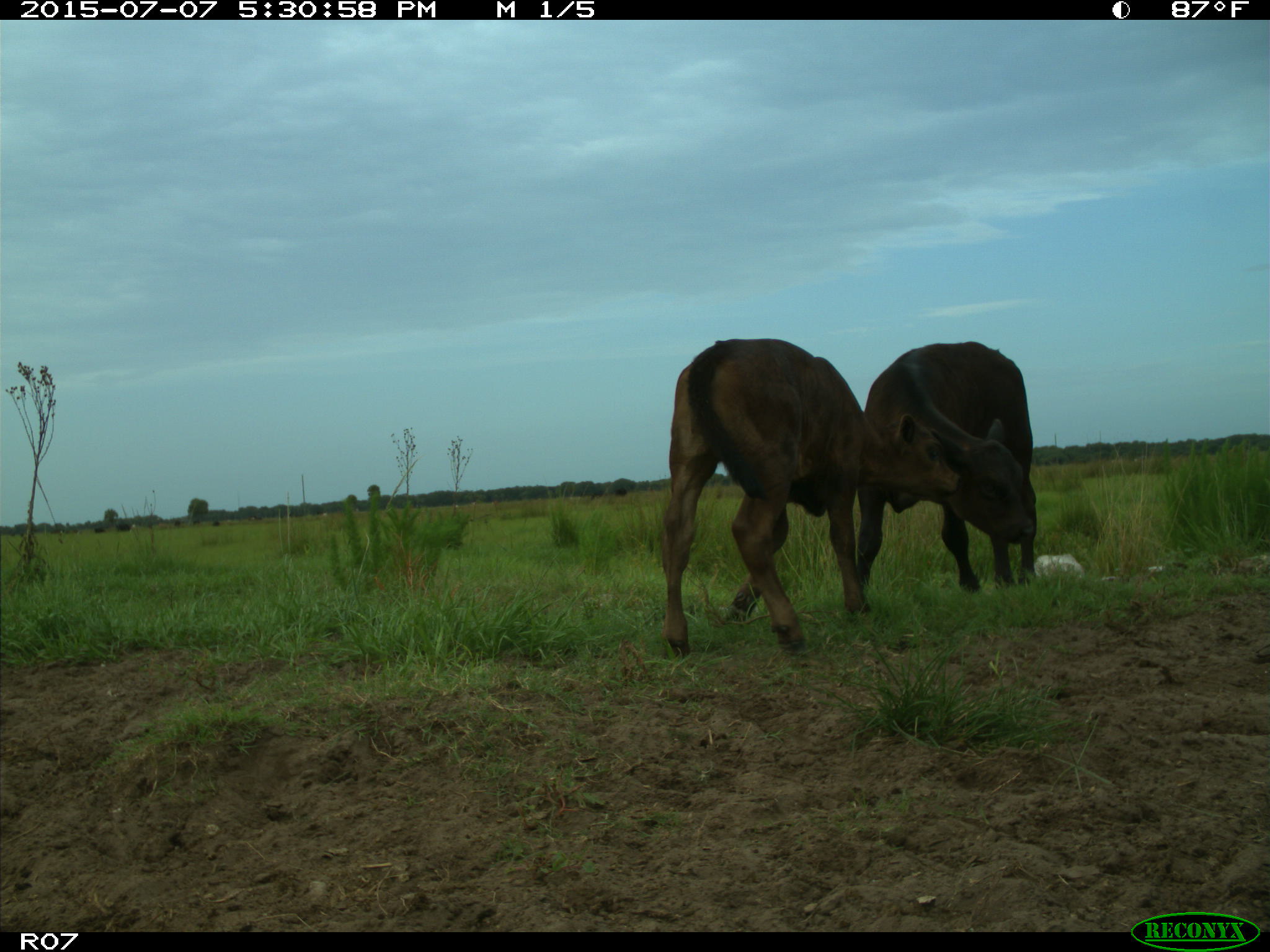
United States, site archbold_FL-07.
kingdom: Animalia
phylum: Chordata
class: Mammalia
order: Artiodactyla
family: Bovidae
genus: Bos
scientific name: Bos taurus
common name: domestic cow